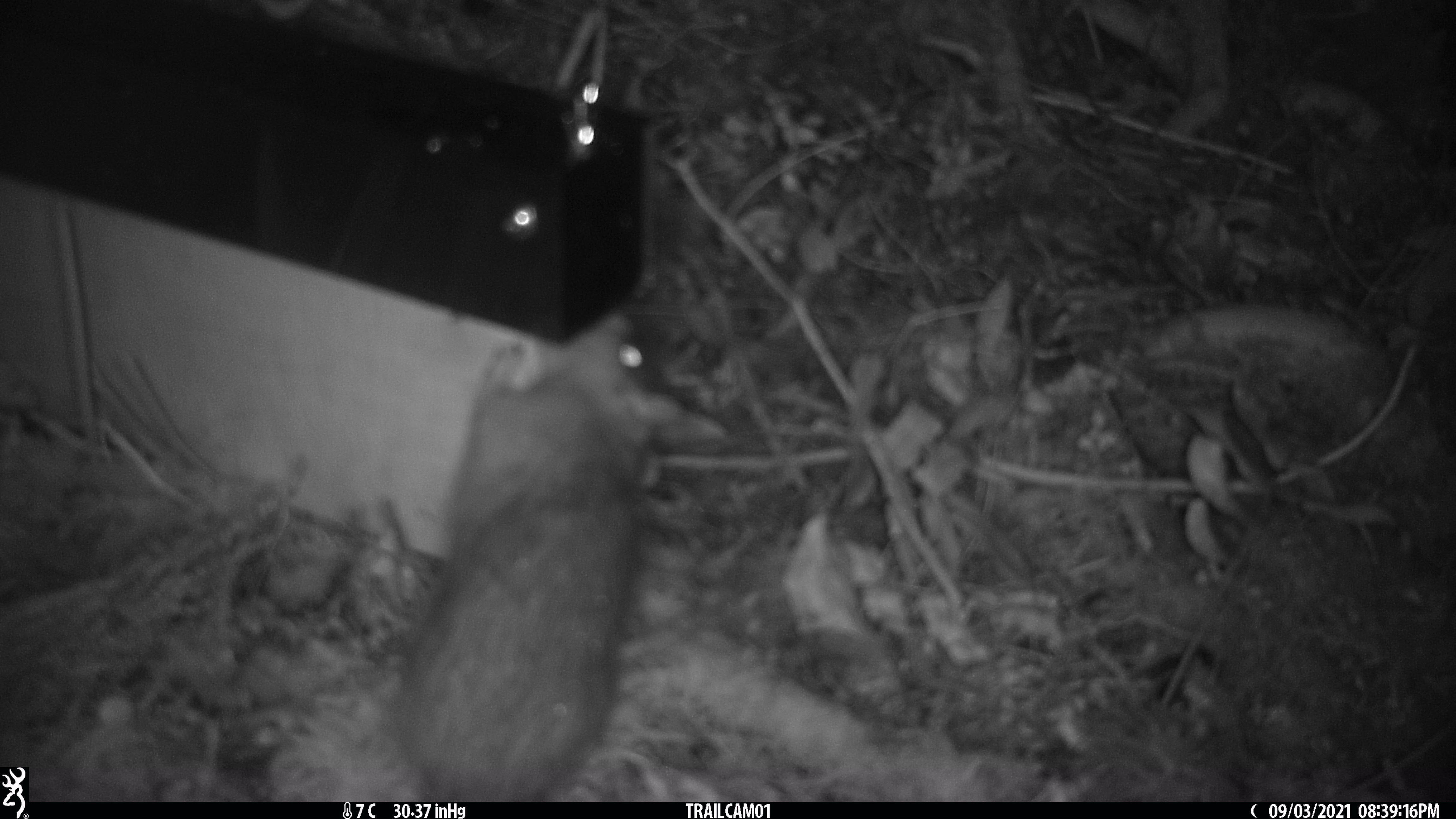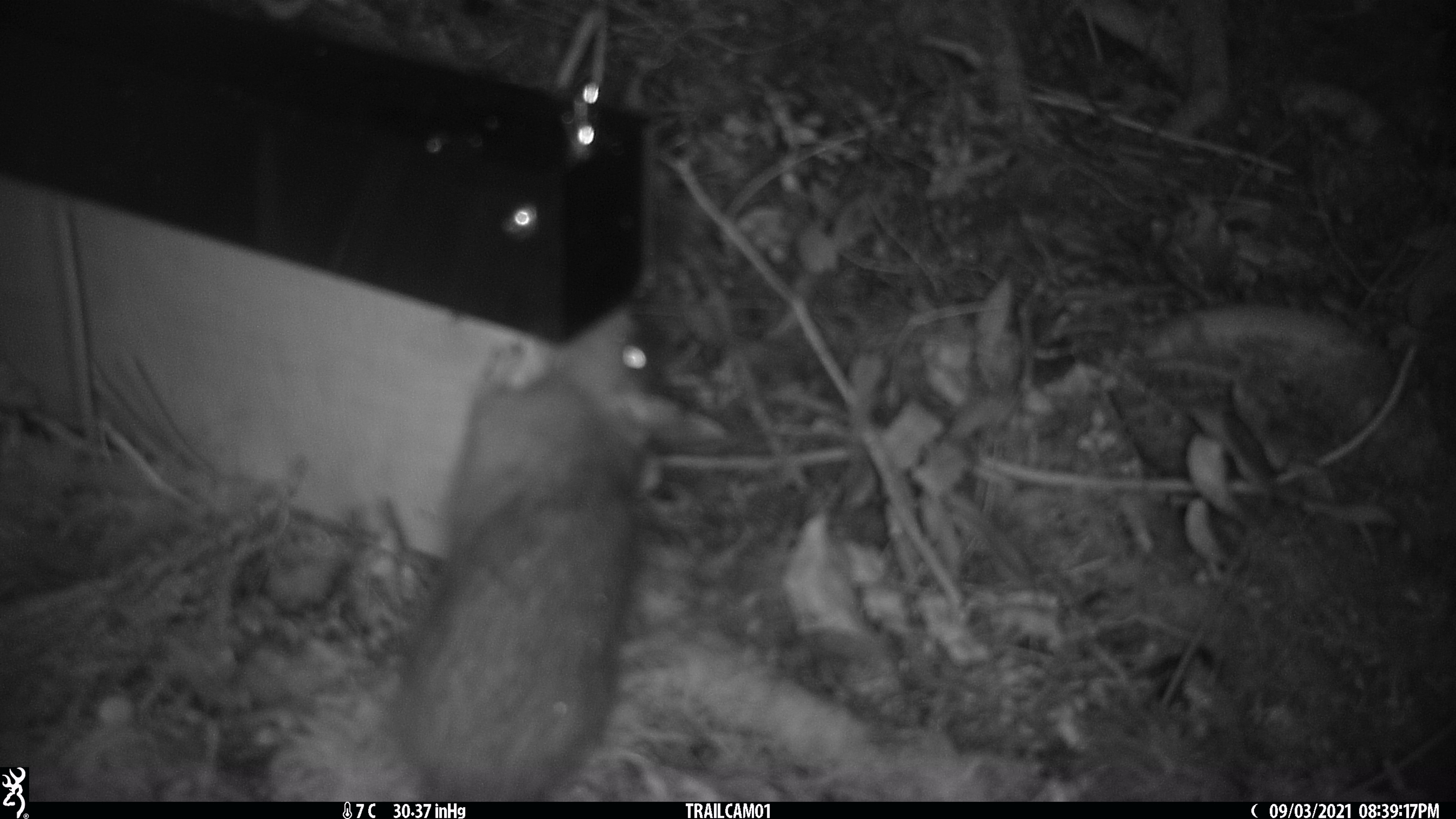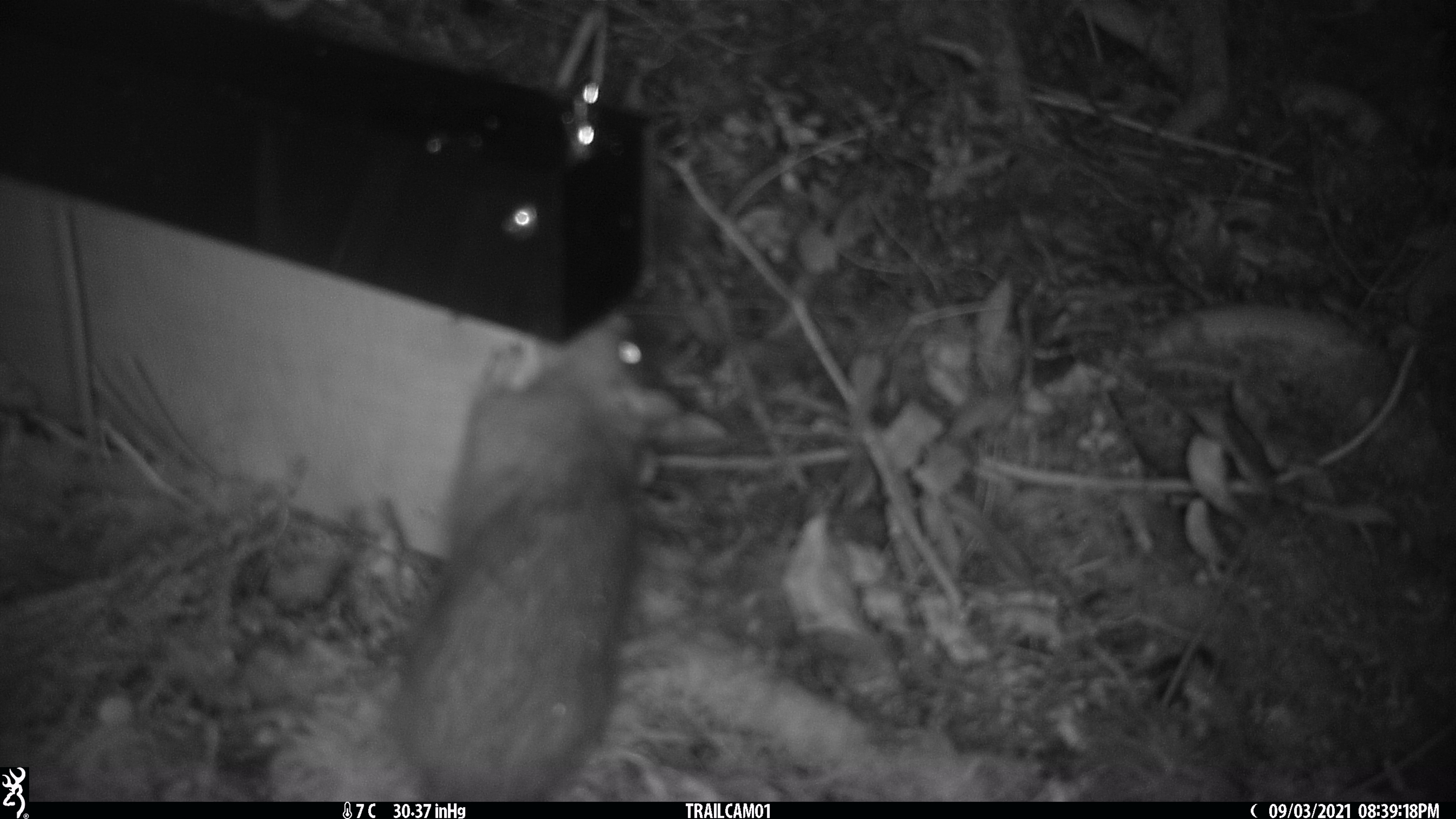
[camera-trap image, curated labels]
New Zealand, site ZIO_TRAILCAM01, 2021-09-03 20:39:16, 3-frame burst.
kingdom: Animalia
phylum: Chordata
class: Mammalia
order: Rodentia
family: Muridae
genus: Rattus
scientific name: Rattus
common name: rat